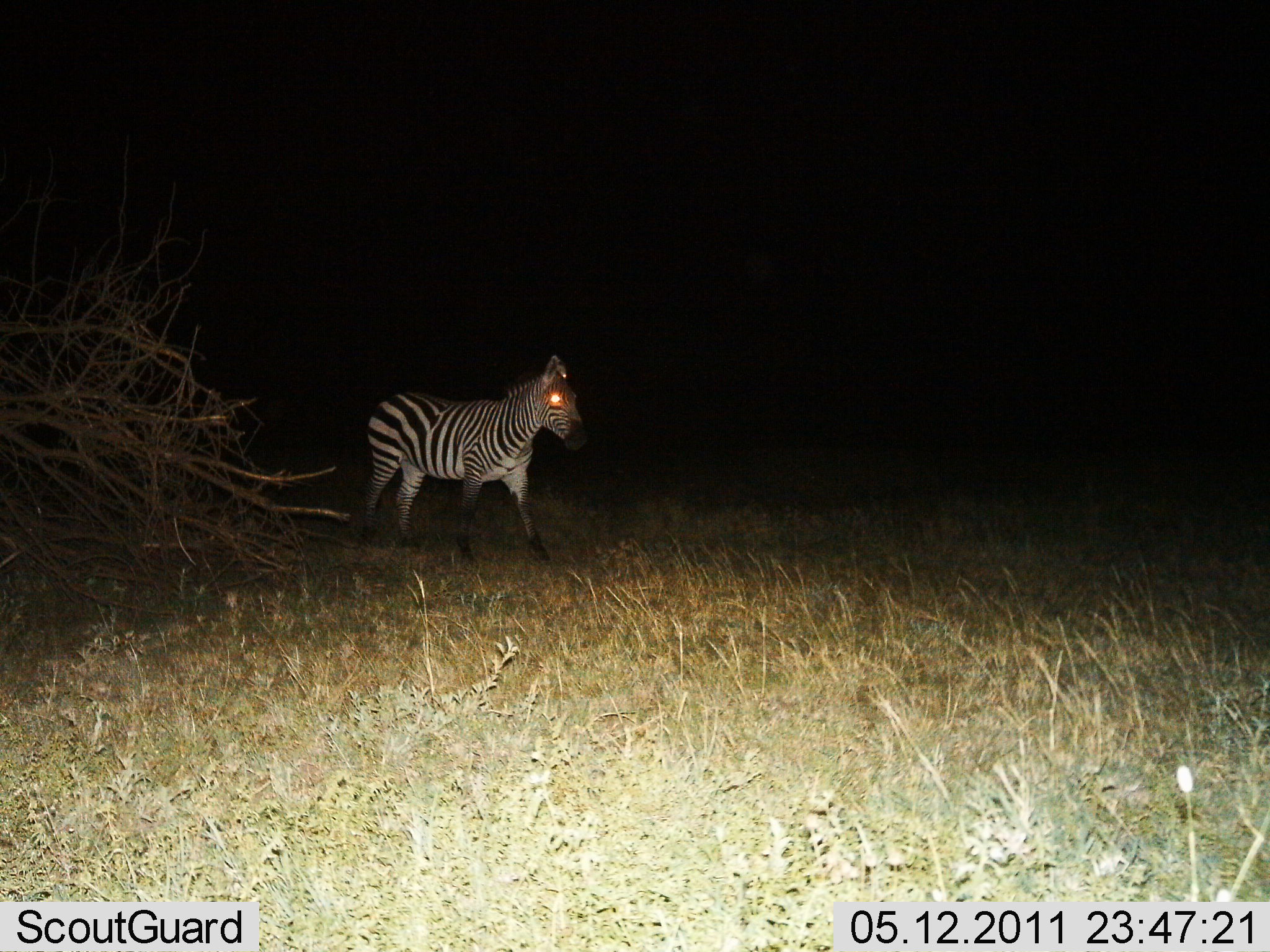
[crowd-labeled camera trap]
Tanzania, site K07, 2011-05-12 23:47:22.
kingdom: Animalia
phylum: Chordata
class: Mammalia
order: Perissodactyla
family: Equidae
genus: Equus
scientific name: Equus quagga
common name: plains zebra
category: zebra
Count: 1.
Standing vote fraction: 40%.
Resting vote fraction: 0%.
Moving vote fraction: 60%.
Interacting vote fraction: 0%.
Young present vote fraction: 0%.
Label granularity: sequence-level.